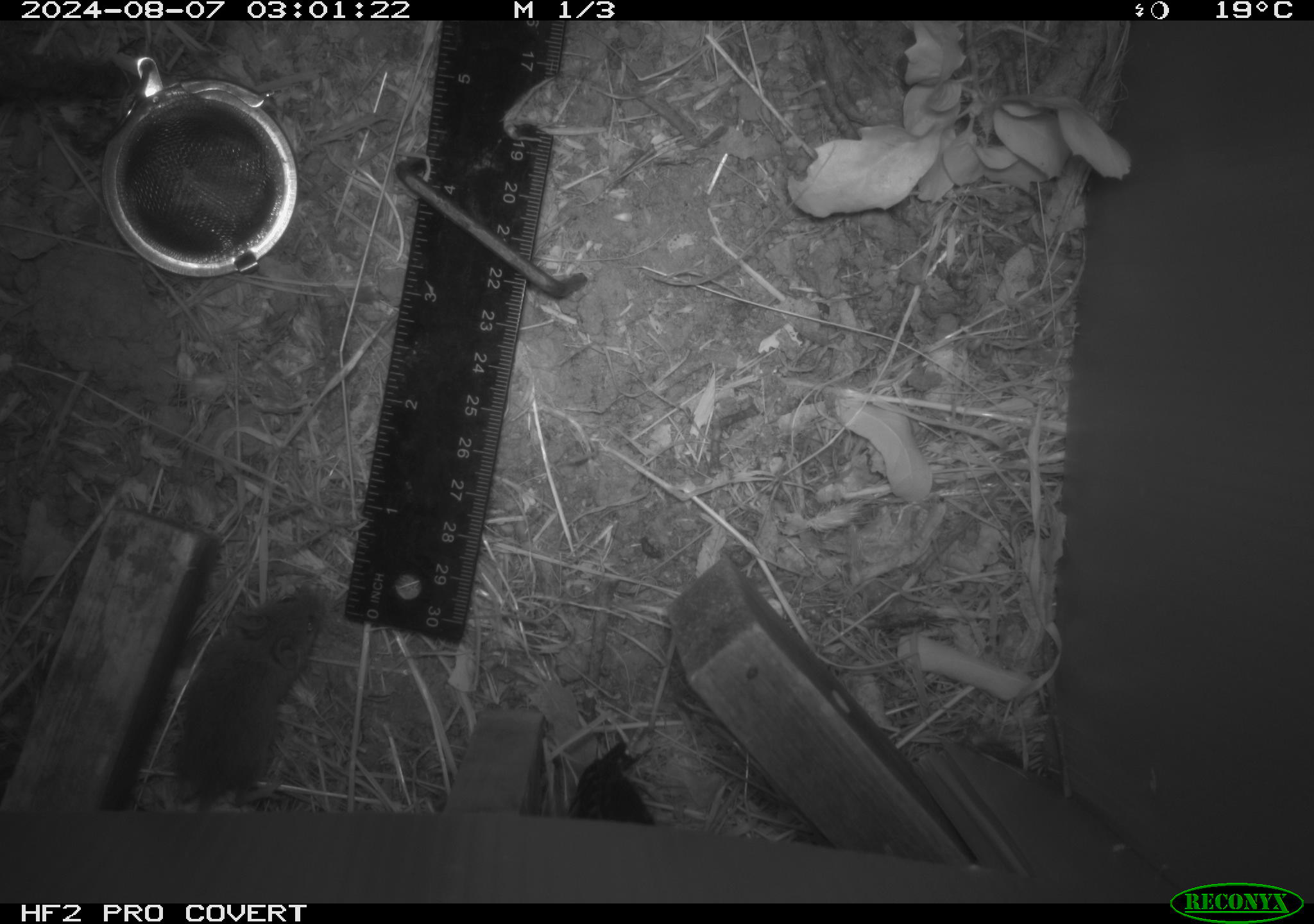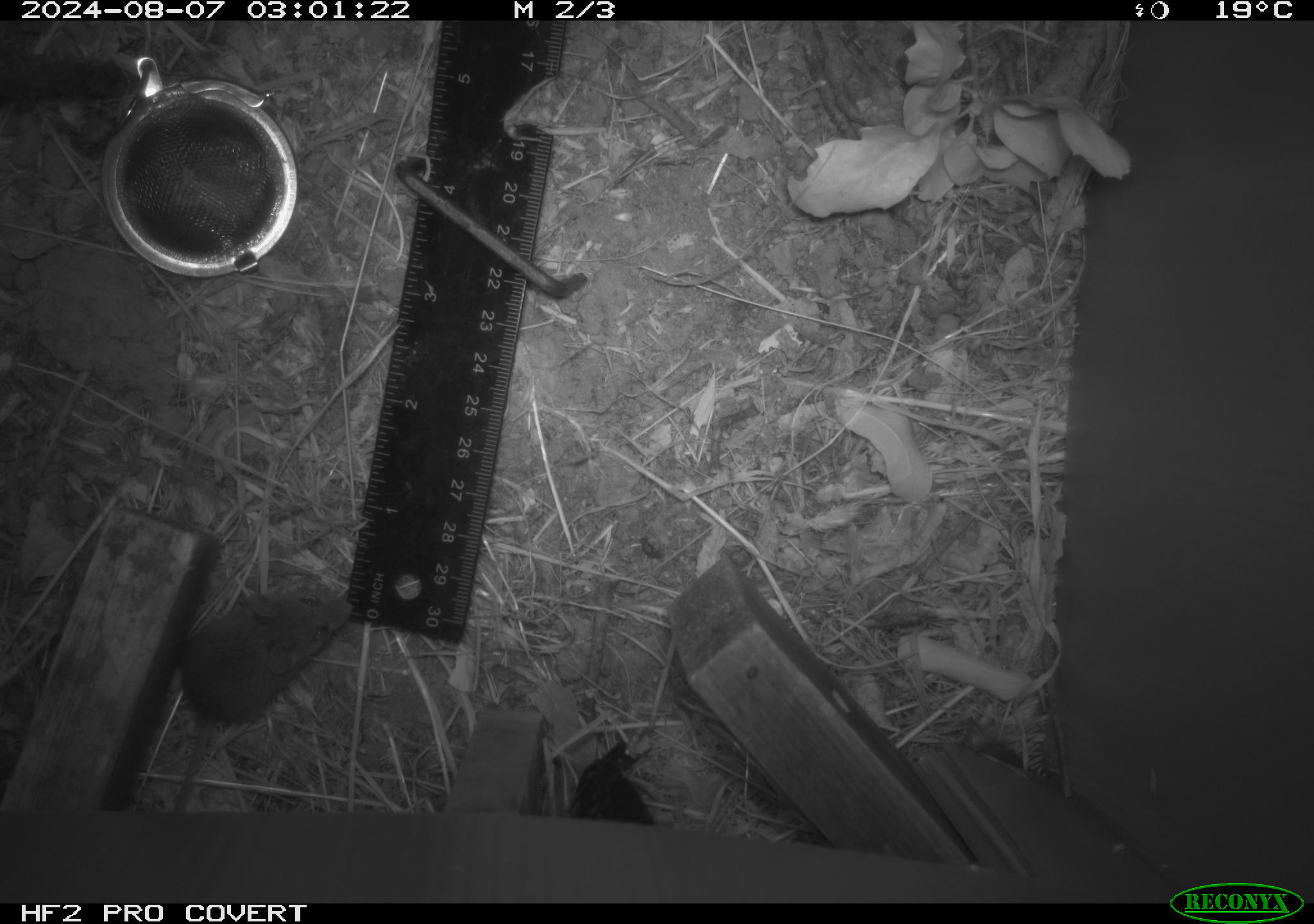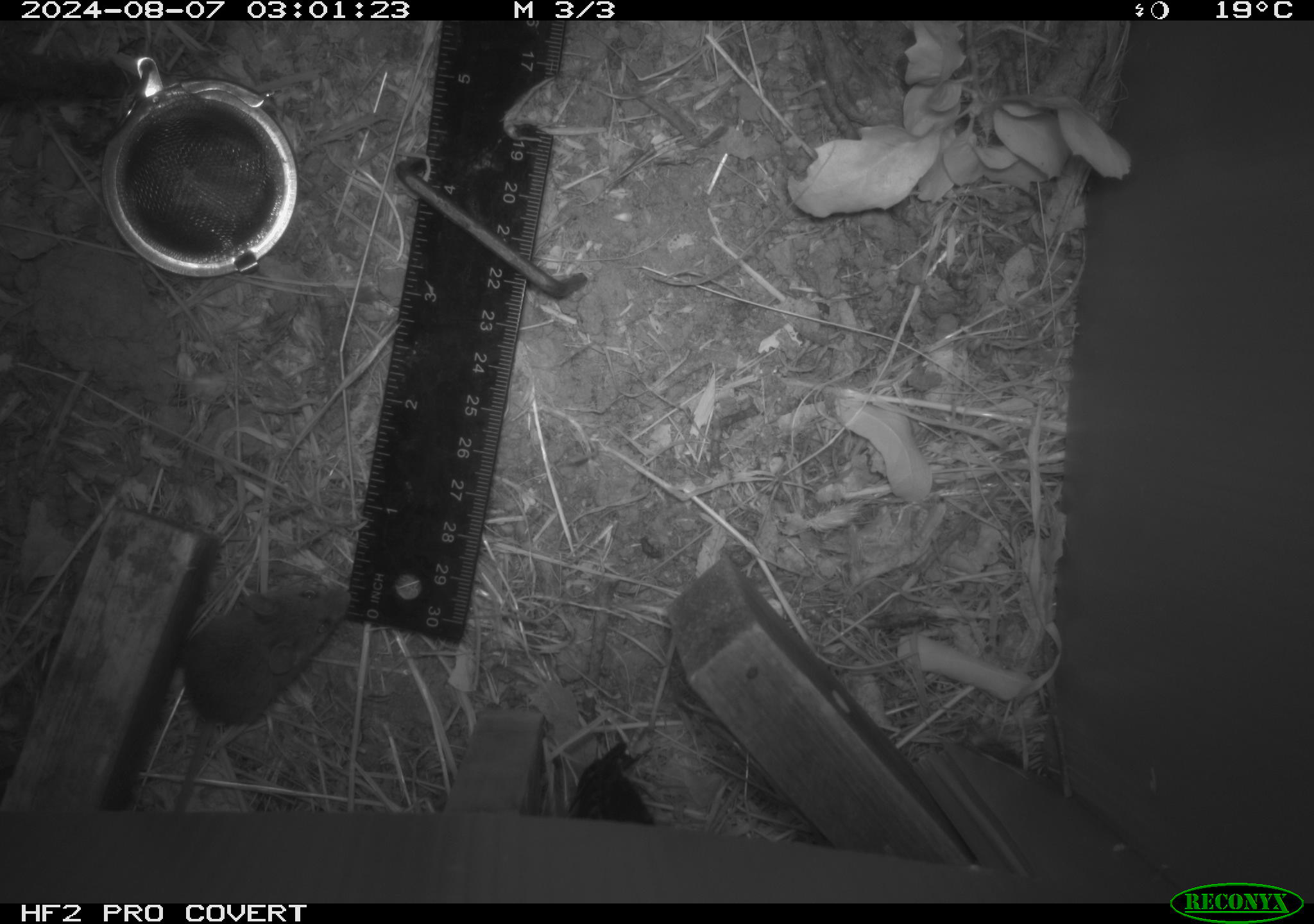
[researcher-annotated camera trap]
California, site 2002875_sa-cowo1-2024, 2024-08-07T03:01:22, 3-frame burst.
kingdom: Animalia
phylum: Chordata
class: Mammalia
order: Rodentia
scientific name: Rodentia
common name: mouse species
Mouse species (Rodentia).